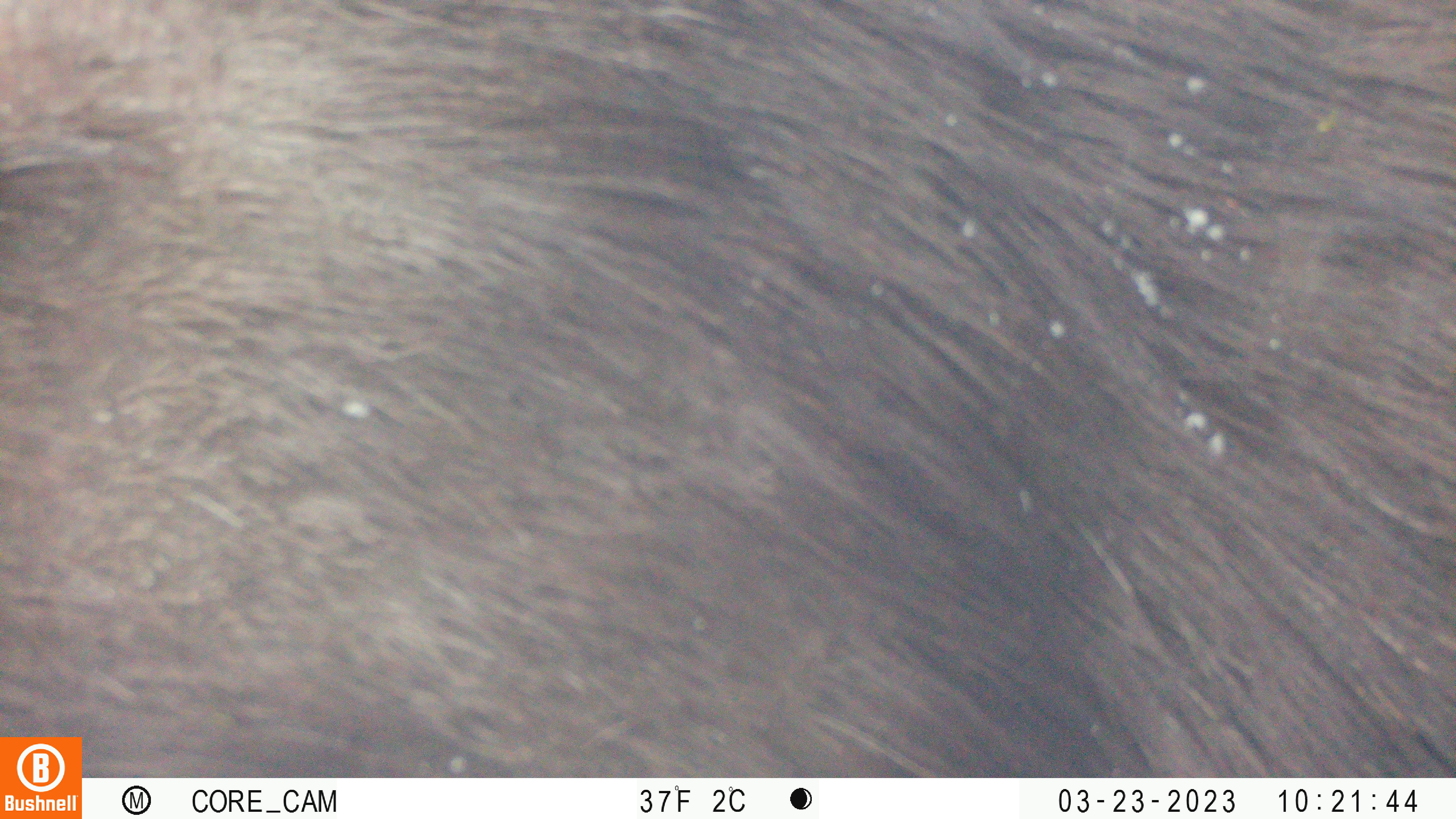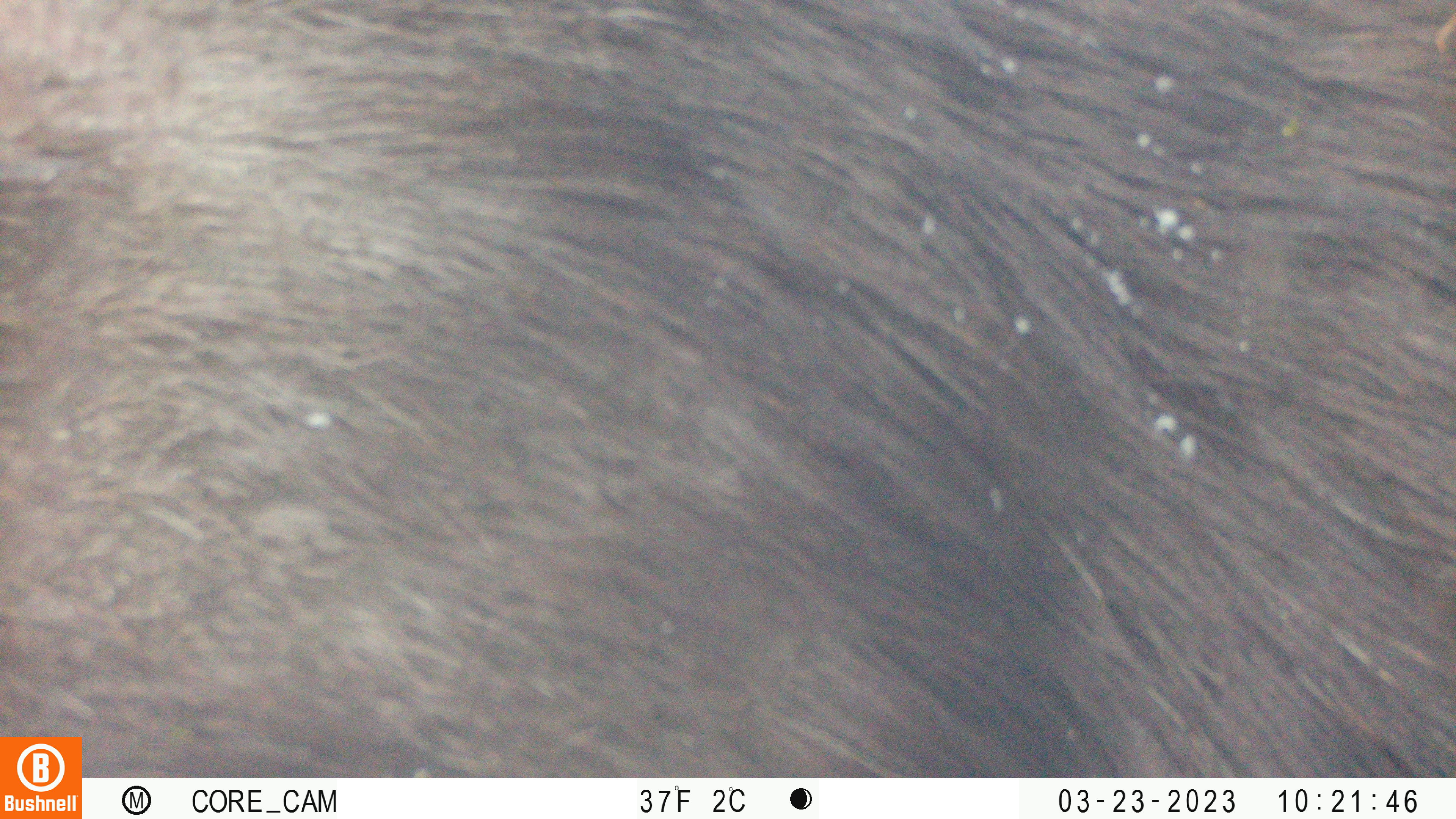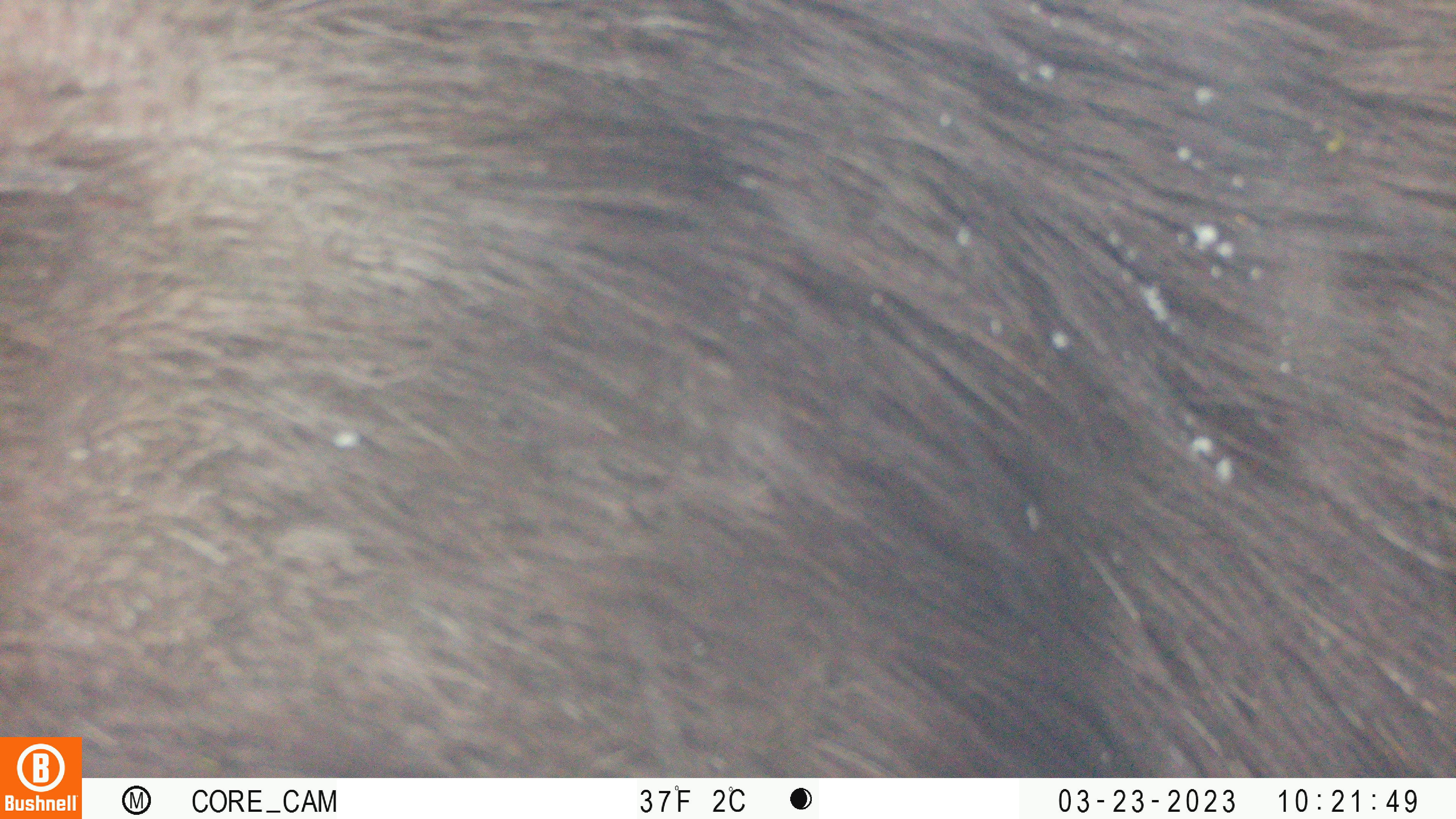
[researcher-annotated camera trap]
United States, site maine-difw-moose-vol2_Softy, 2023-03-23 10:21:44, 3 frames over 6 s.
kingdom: Animalia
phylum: Chordata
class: Mammalia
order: Artiodactyla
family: Cervidae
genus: Alces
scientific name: Alces alces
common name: moose